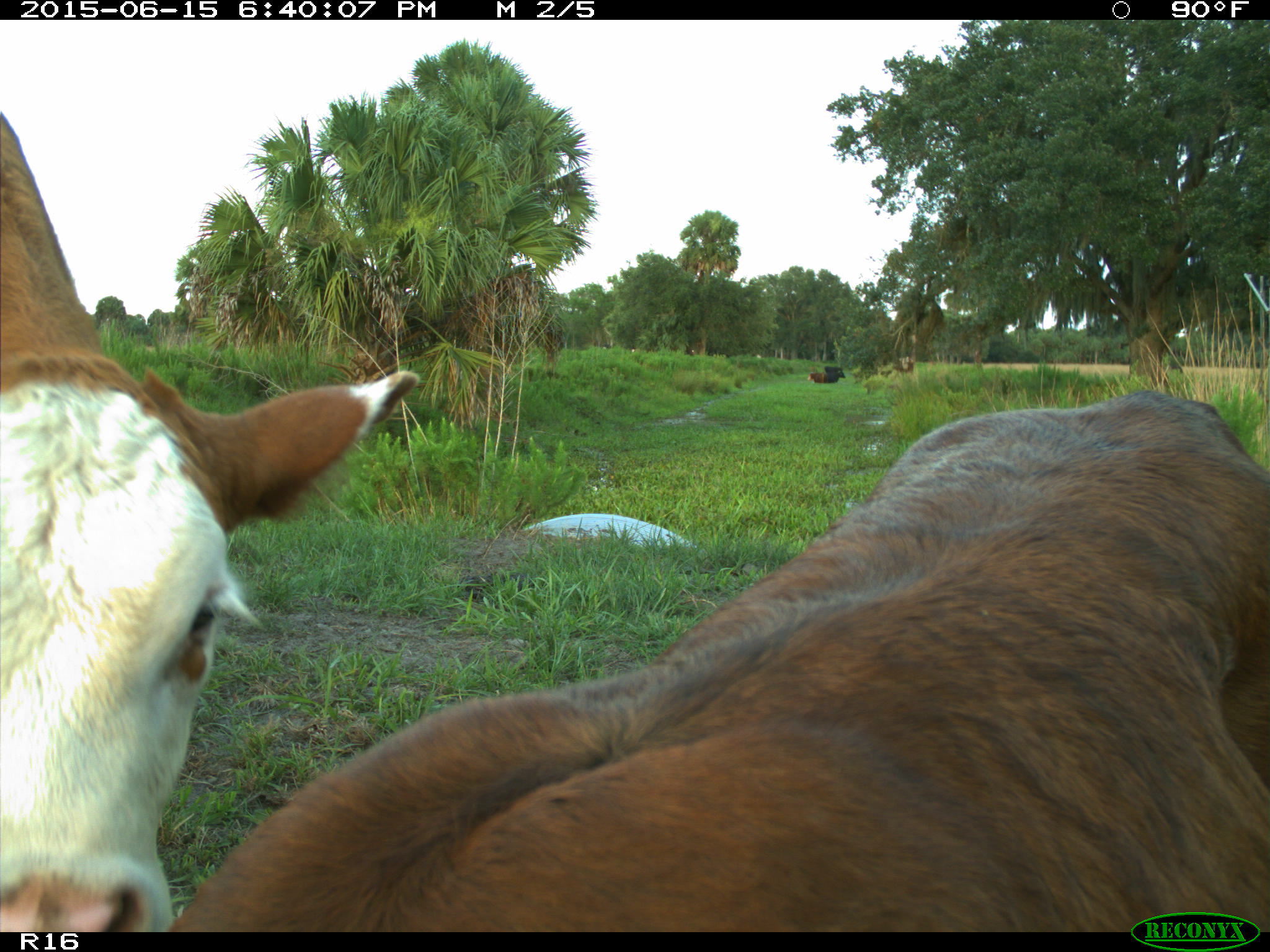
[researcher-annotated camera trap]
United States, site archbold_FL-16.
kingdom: Animalia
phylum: Chordata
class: Mammalia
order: Artiodactyla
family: Bovidae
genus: Bos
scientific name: Bos taurus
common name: domestic cow